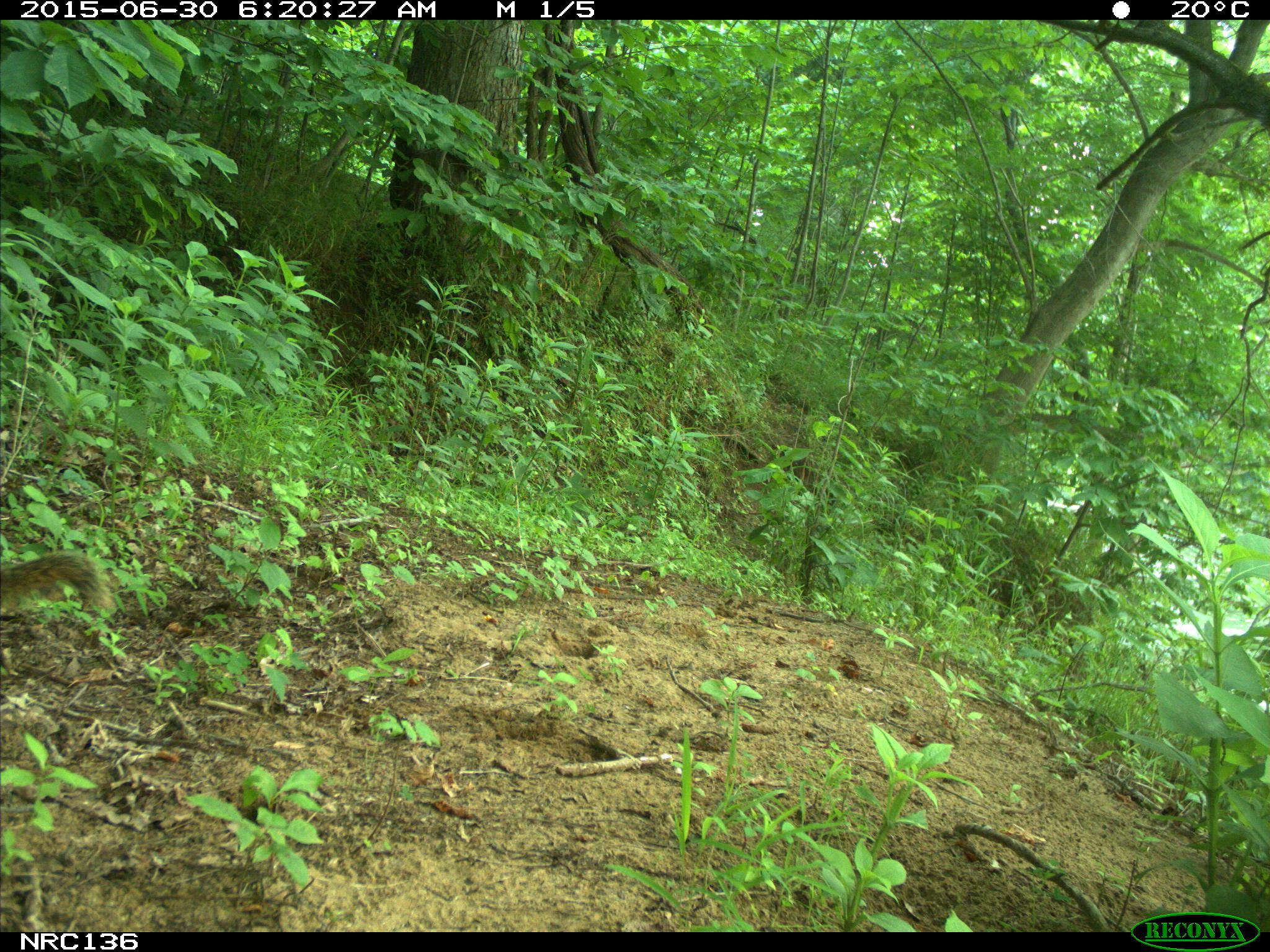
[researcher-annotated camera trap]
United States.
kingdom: Animalia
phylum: Chordata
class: Mammalia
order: Rodentia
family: Sciuridae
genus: Sciurus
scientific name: Sciurus niger cinereus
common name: eastern fox squirrel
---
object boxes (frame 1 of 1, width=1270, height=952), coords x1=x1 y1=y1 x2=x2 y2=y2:
Eastern Fox Squirrel: x1=0 y1=546 x2=118 y2=630